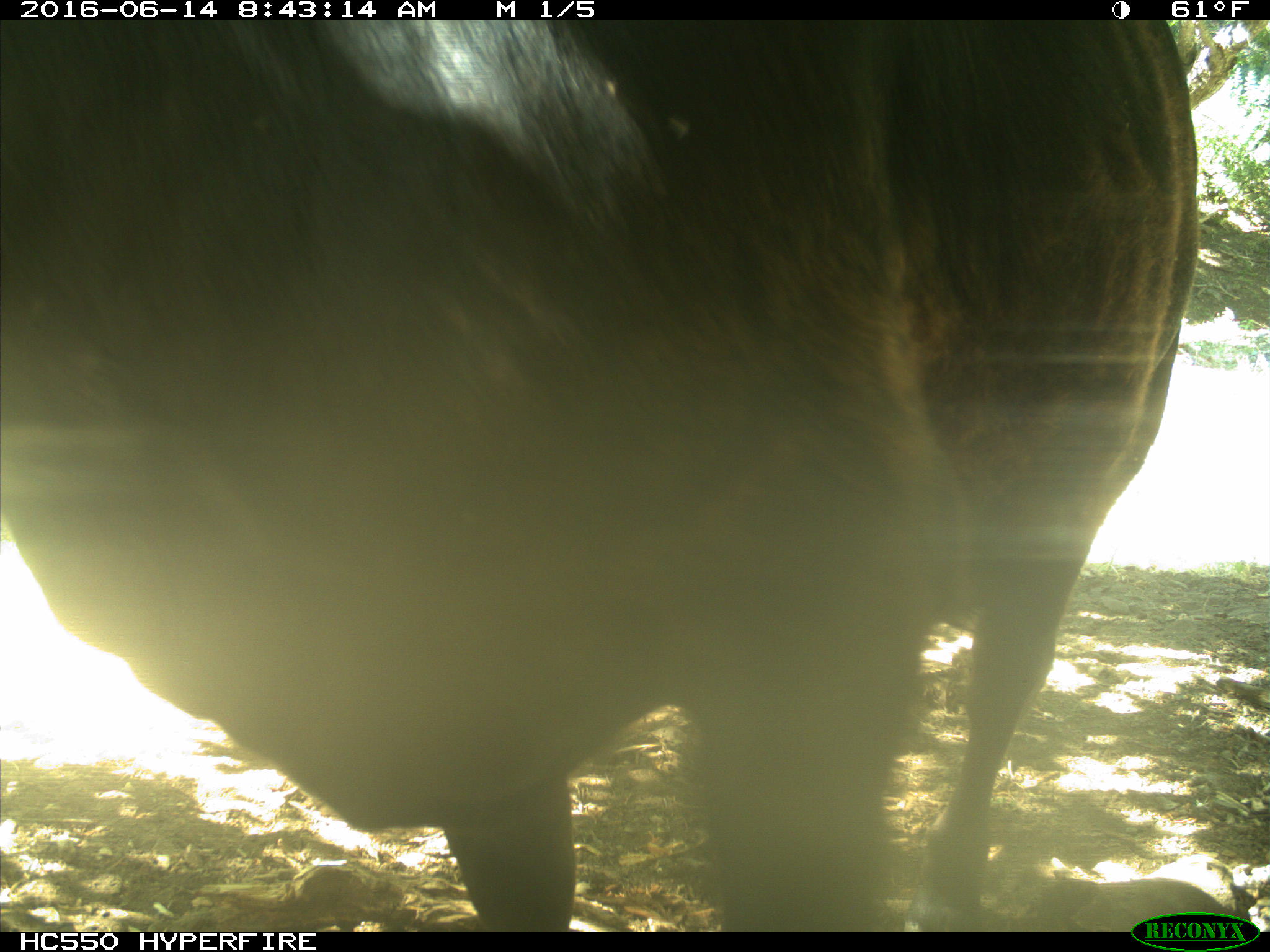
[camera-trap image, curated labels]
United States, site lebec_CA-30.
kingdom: Animalia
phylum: Chordata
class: Mammalia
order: Artiodactyla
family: Bovidae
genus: Bos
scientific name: Bos taurus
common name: domestic cow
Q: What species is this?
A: Bos taurus (domestic cow).